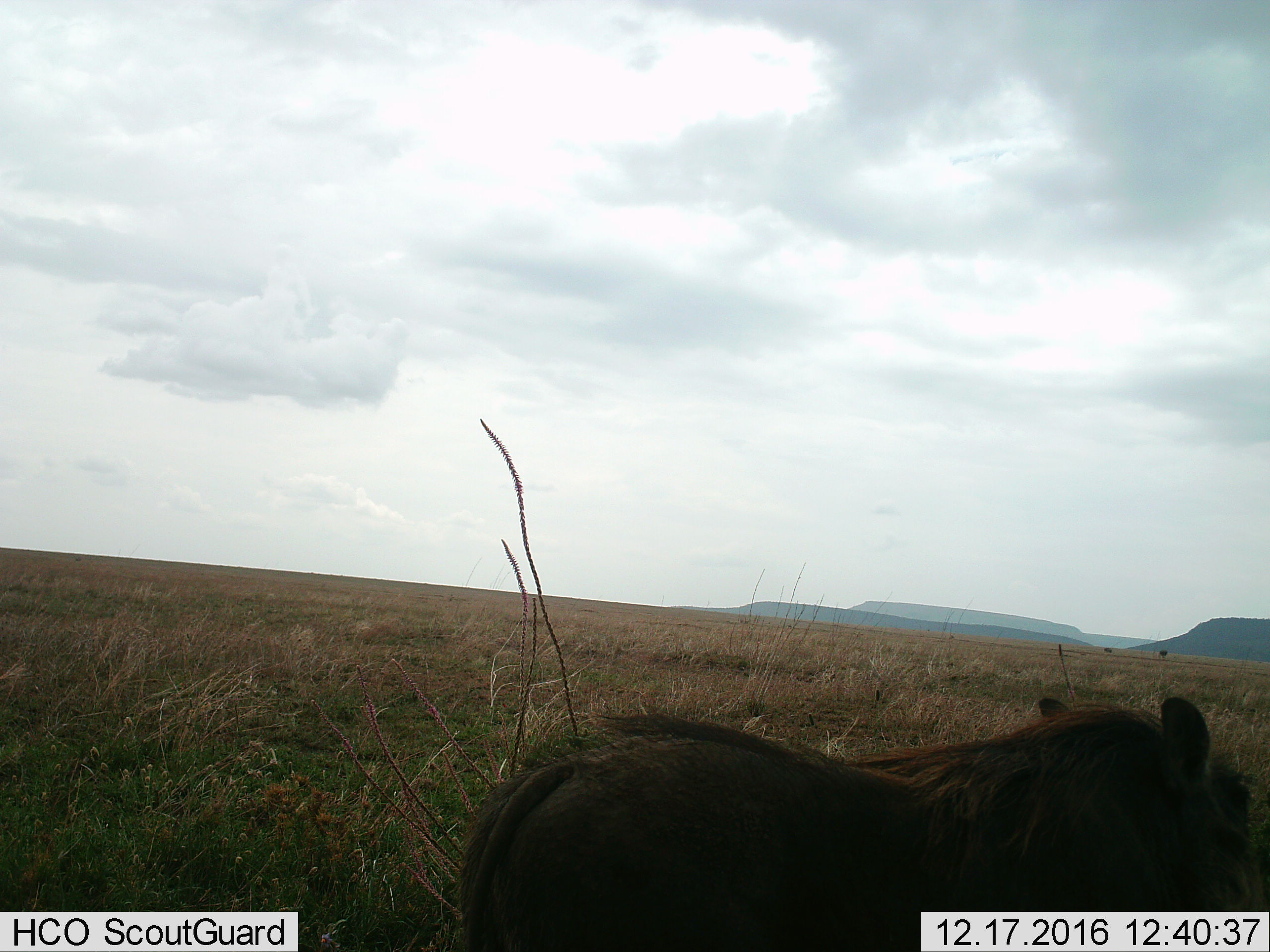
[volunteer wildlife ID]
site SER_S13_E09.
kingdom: Animalia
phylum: Chordata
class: Mammalia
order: Artiodactyla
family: Suidae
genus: Phacochoerus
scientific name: Phacochoerus africanus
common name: warthog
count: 1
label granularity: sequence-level